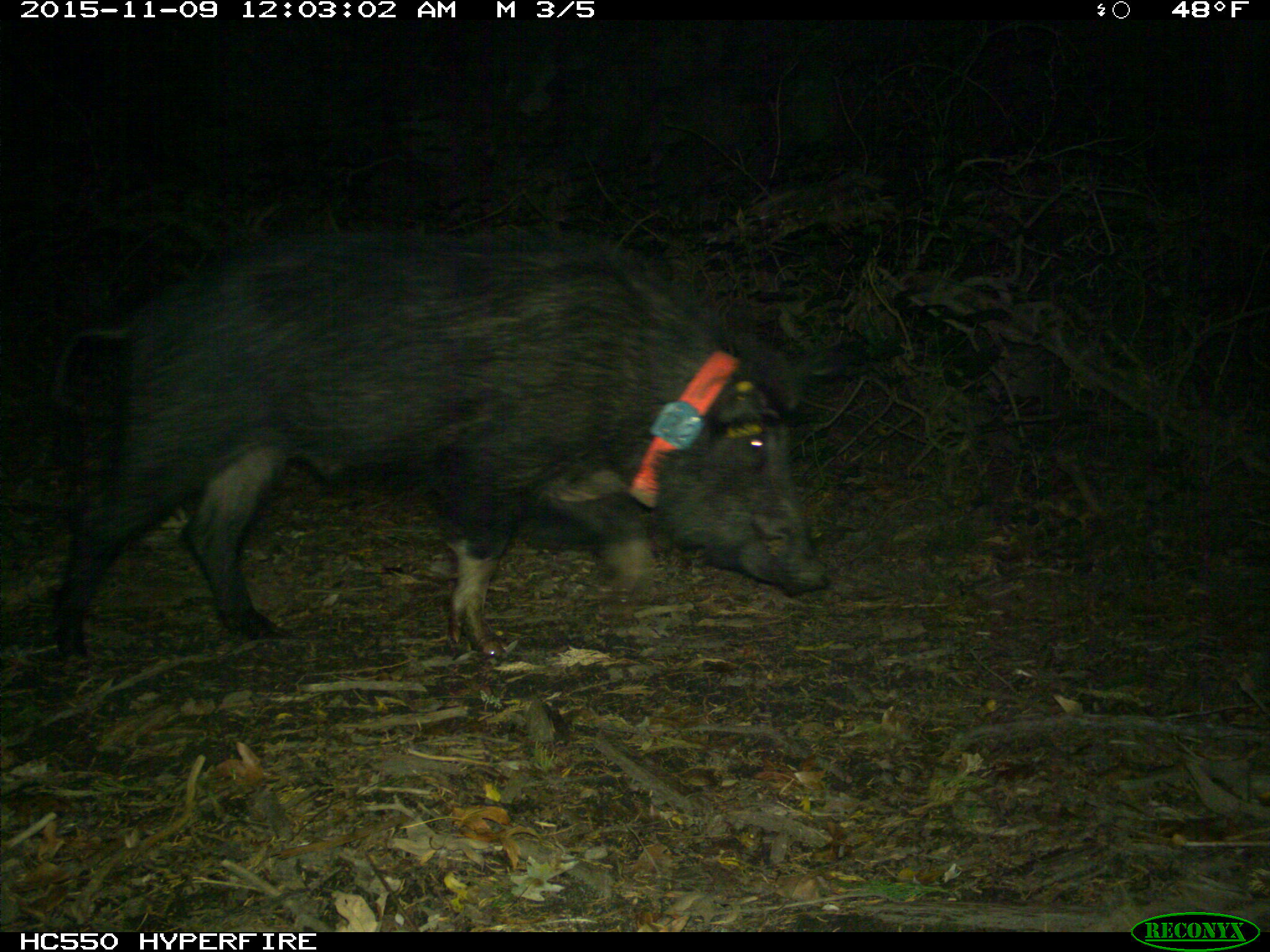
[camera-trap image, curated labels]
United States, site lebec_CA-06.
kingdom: Animalia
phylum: Chordata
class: Mammalia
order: Artiodactyla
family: Suidae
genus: Sus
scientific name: Sus scrofa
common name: wild boar